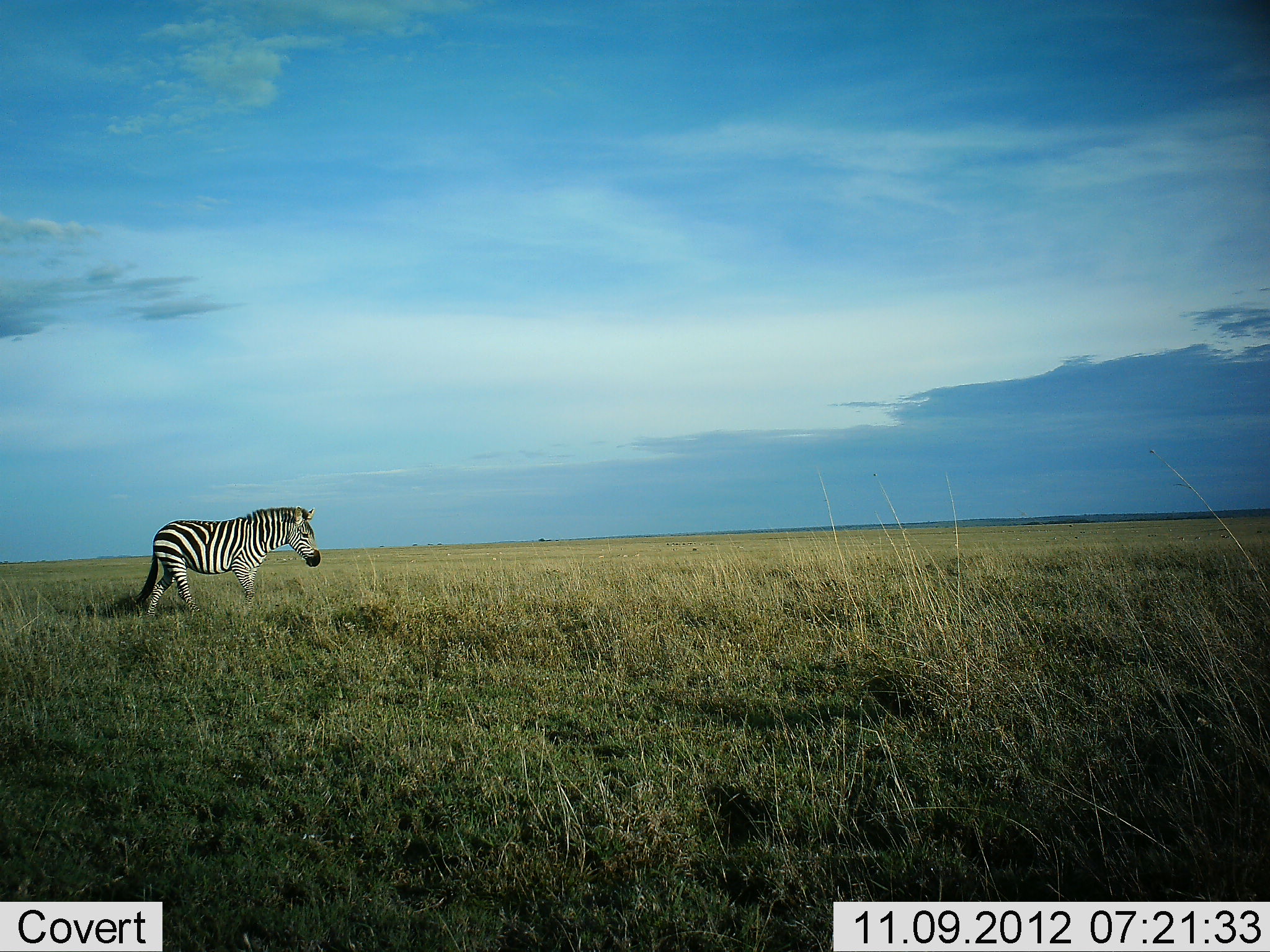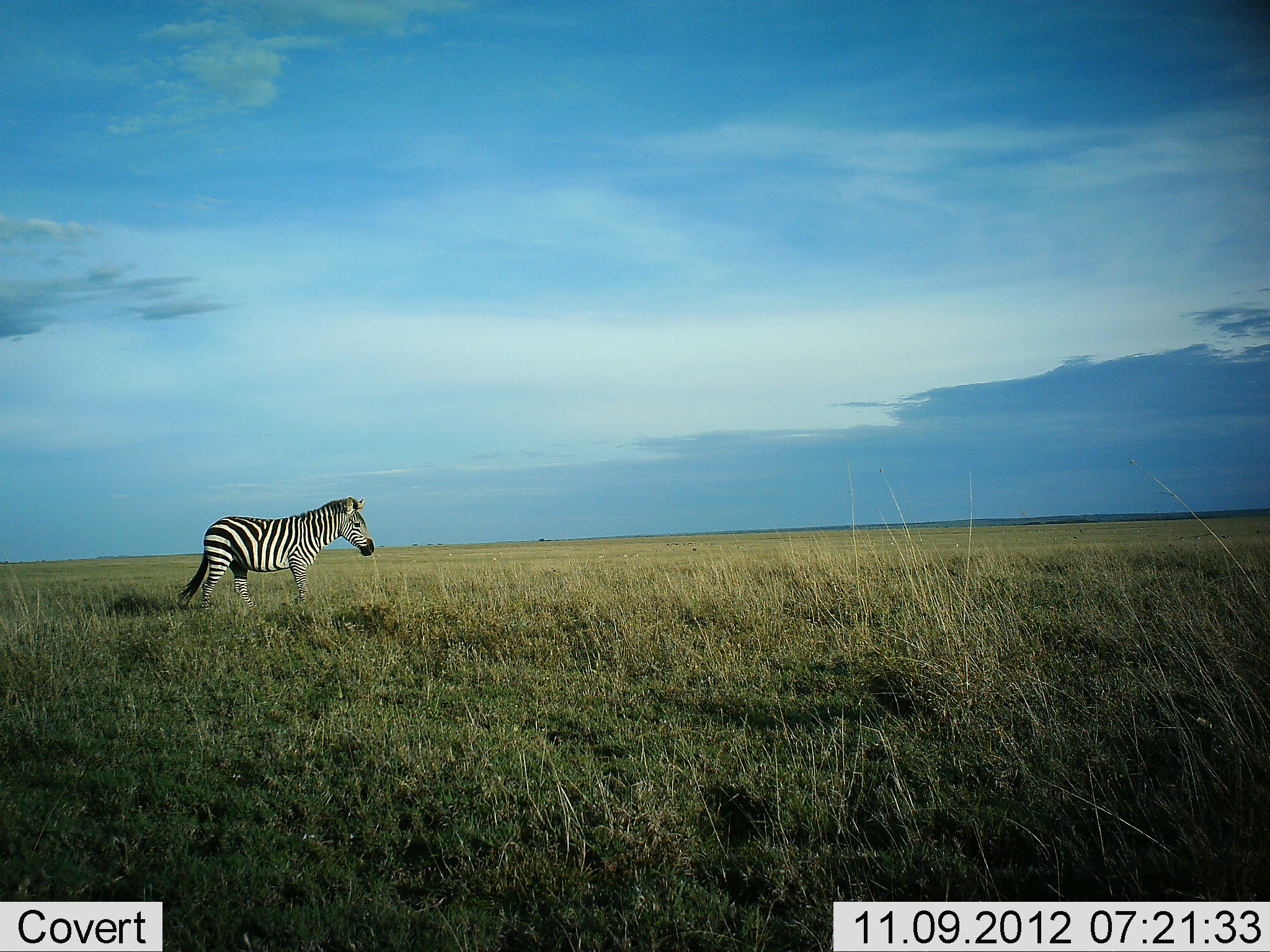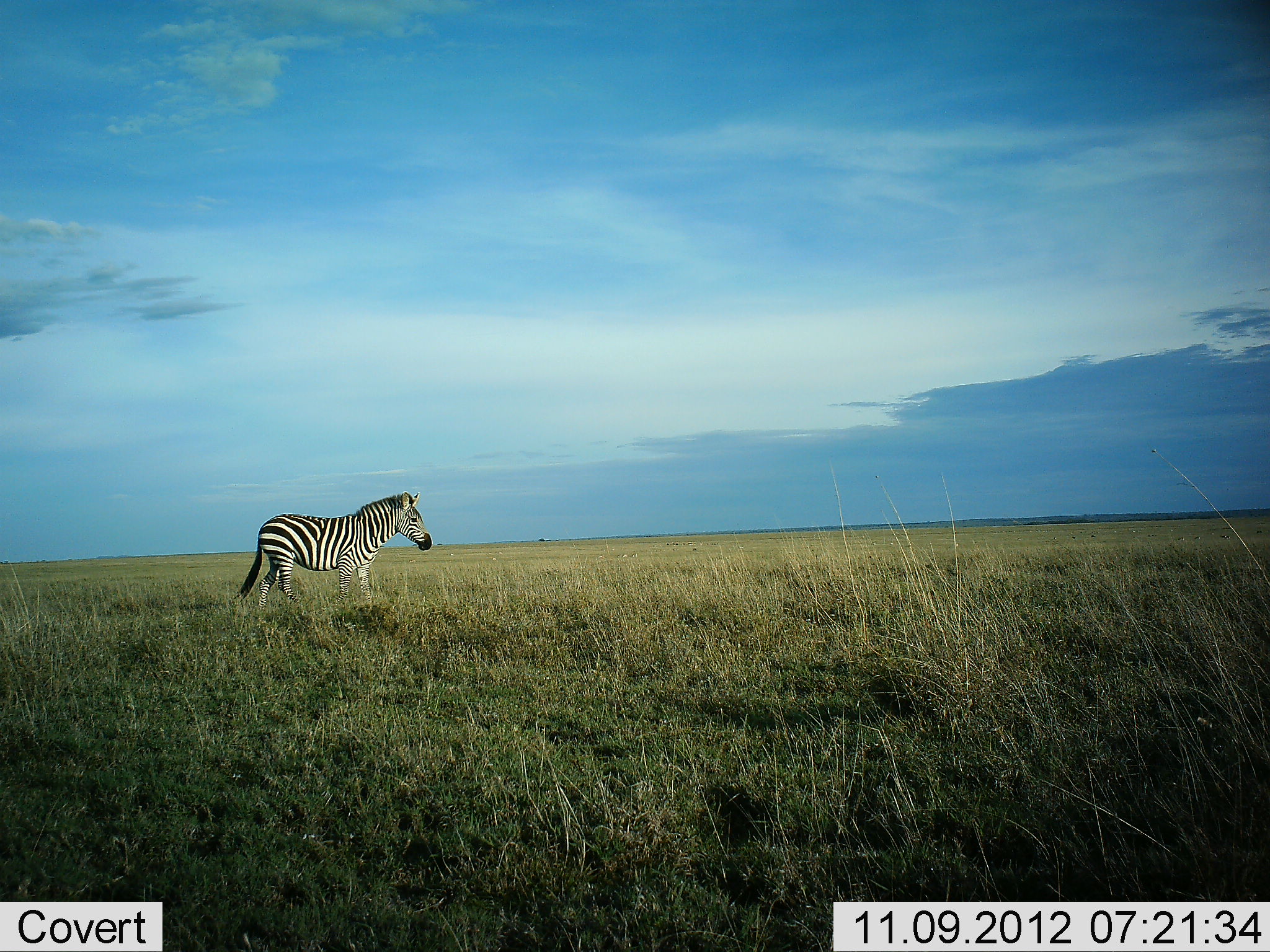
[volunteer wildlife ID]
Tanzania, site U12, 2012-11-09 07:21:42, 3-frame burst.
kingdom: Animalia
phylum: Chordata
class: Mammalia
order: Perissodactyla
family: Equidae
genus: Equus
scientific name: Equus quagga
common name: plains zebra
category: zebra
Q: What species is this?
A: Zebra (plains zebra) (Equus quagga).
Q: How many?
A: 1.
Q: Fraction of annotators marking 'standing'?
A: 10%.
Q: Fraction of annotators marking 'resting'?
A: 0%.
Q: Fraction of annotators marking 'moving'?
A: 90%.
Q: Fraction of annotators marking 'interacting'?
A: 0%.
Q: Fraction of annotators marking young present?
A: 0%.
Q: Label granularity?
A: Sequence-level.